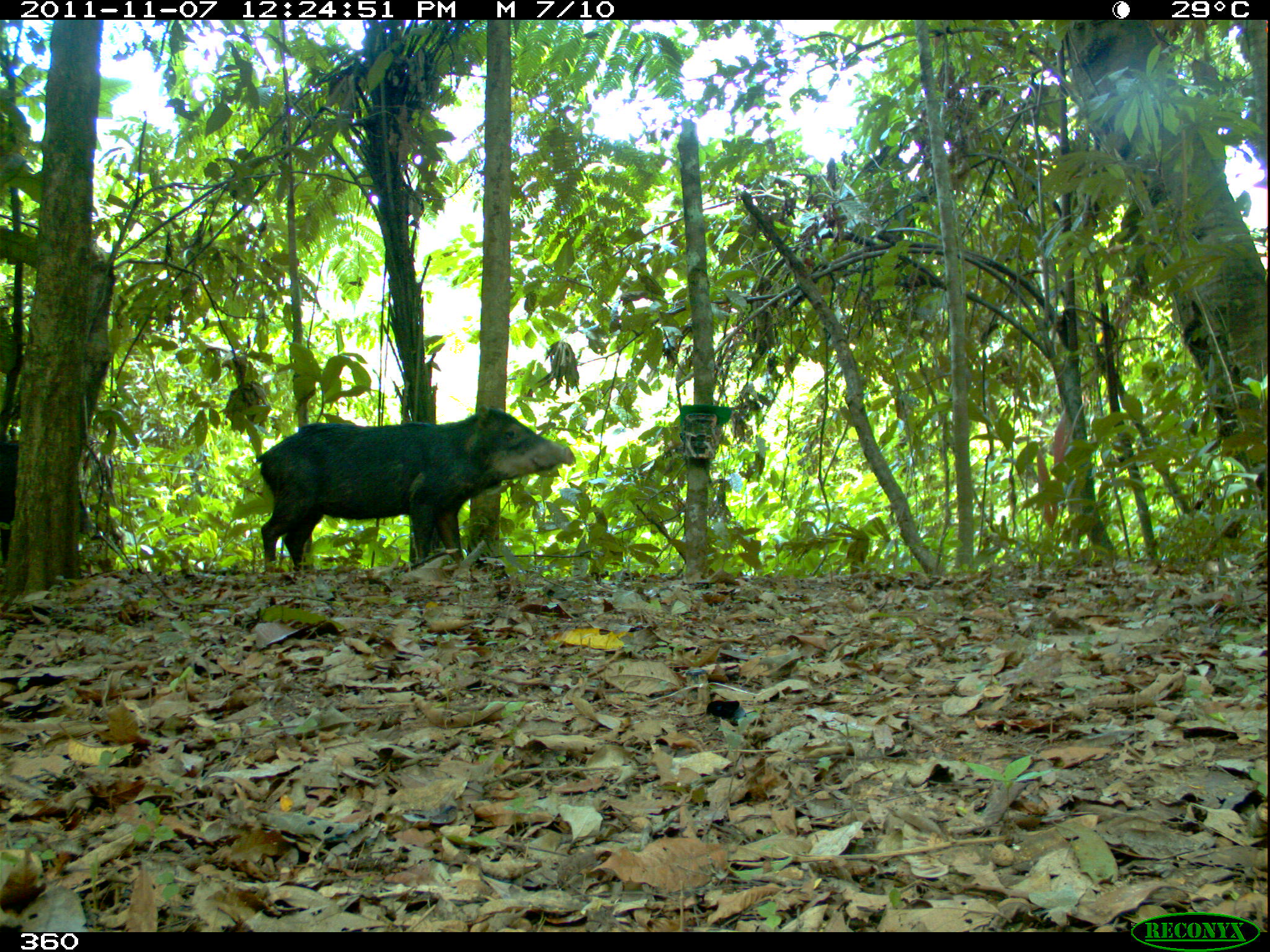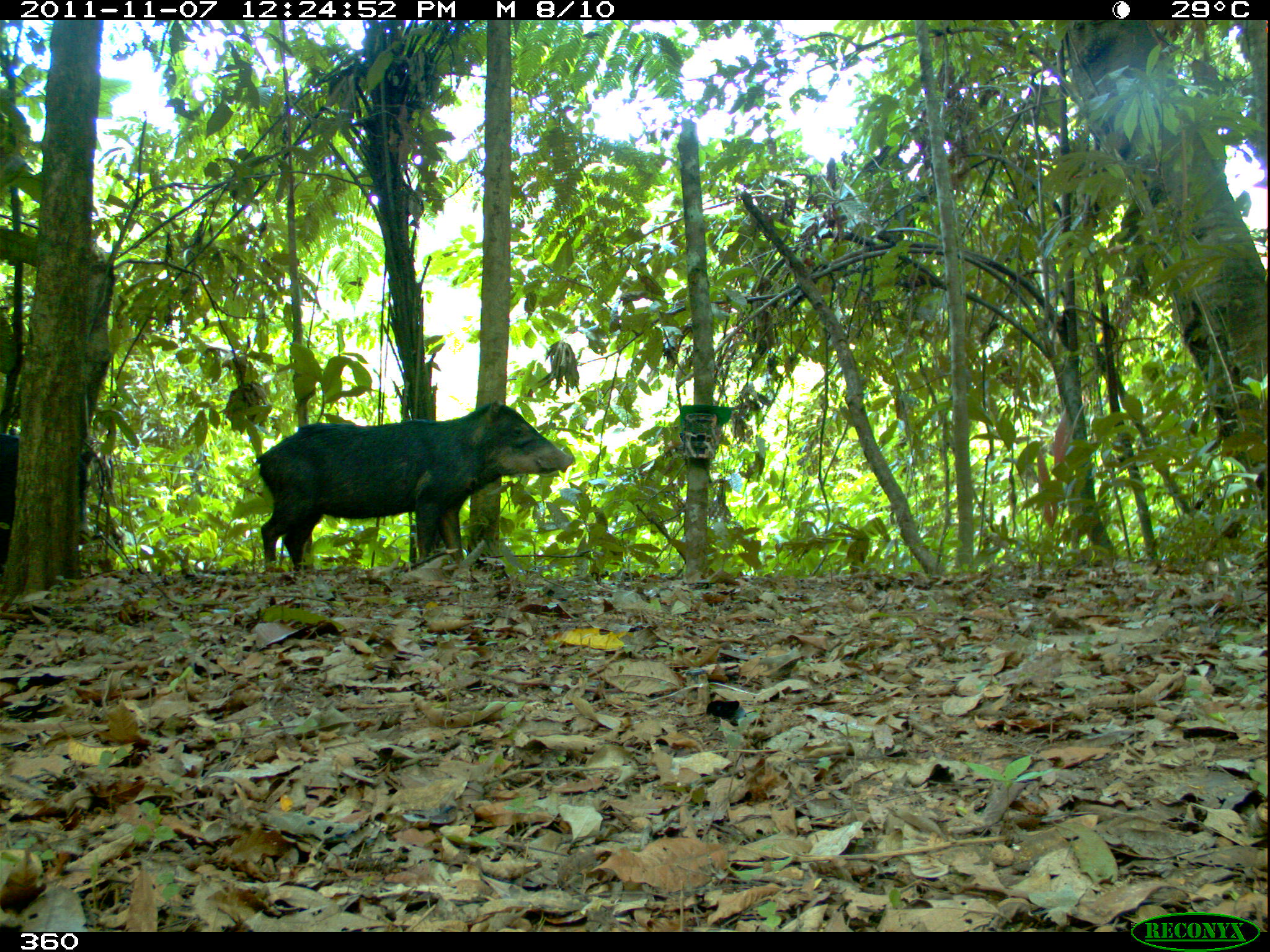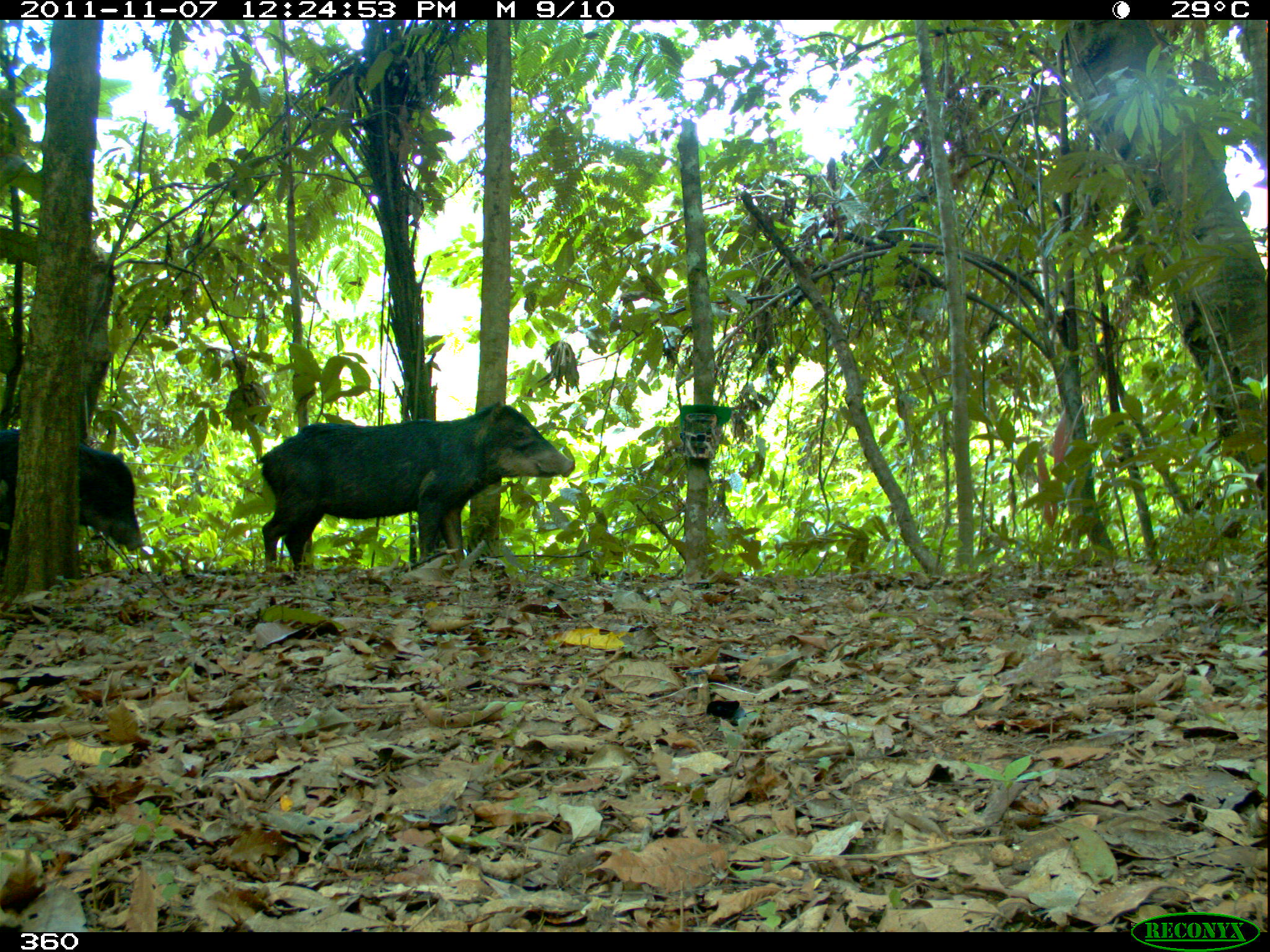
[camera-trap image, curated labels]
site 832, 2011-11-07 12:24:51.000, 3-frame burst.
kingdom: Animalia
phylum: Chordata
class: Mammalia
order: Artiodactyla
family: Tayassuidae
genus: Tayassu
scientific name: Tayassu pecari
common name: white-lipped peccary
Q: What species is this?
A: Tayassu pecari (white-lipped peccary).